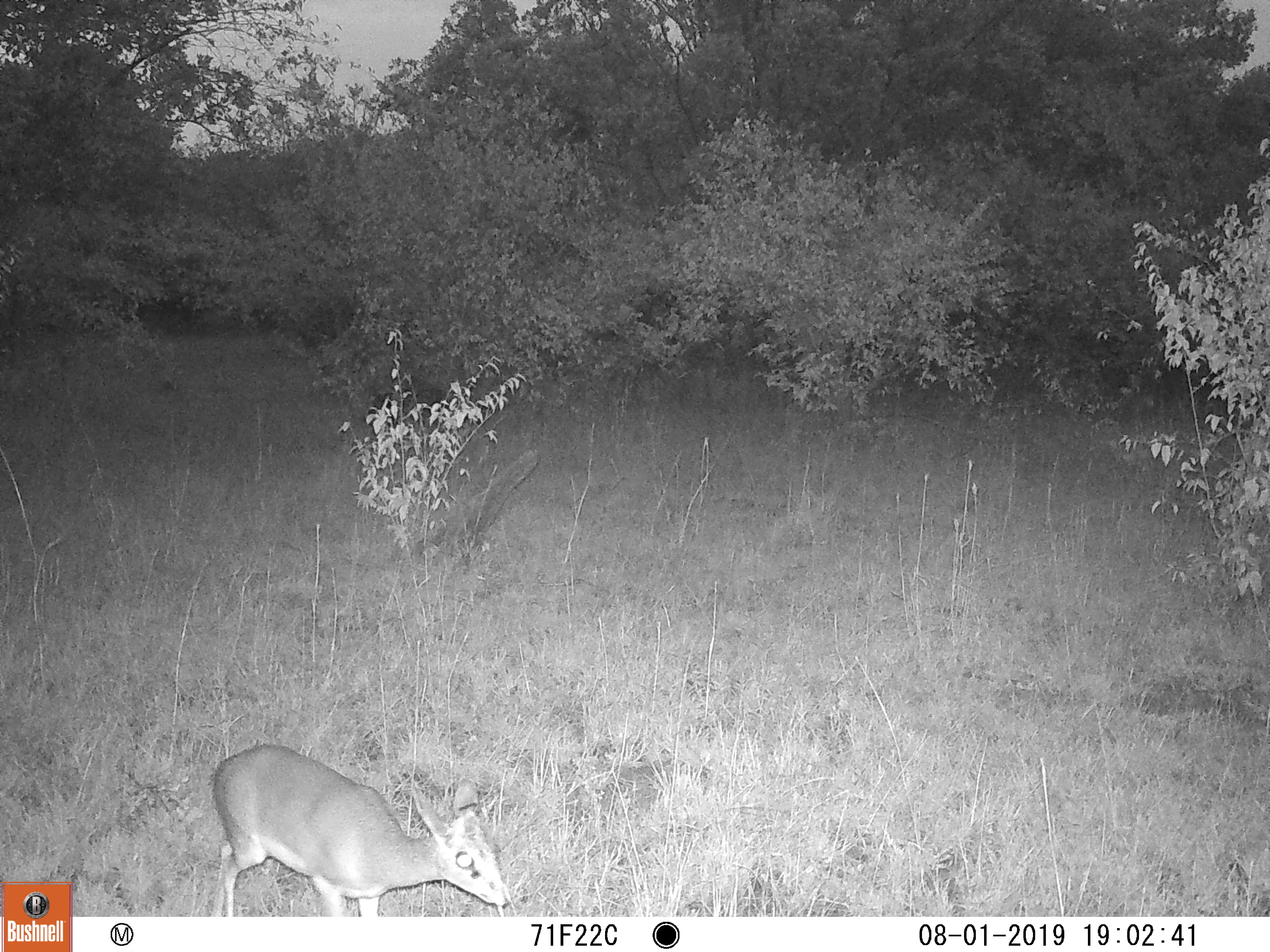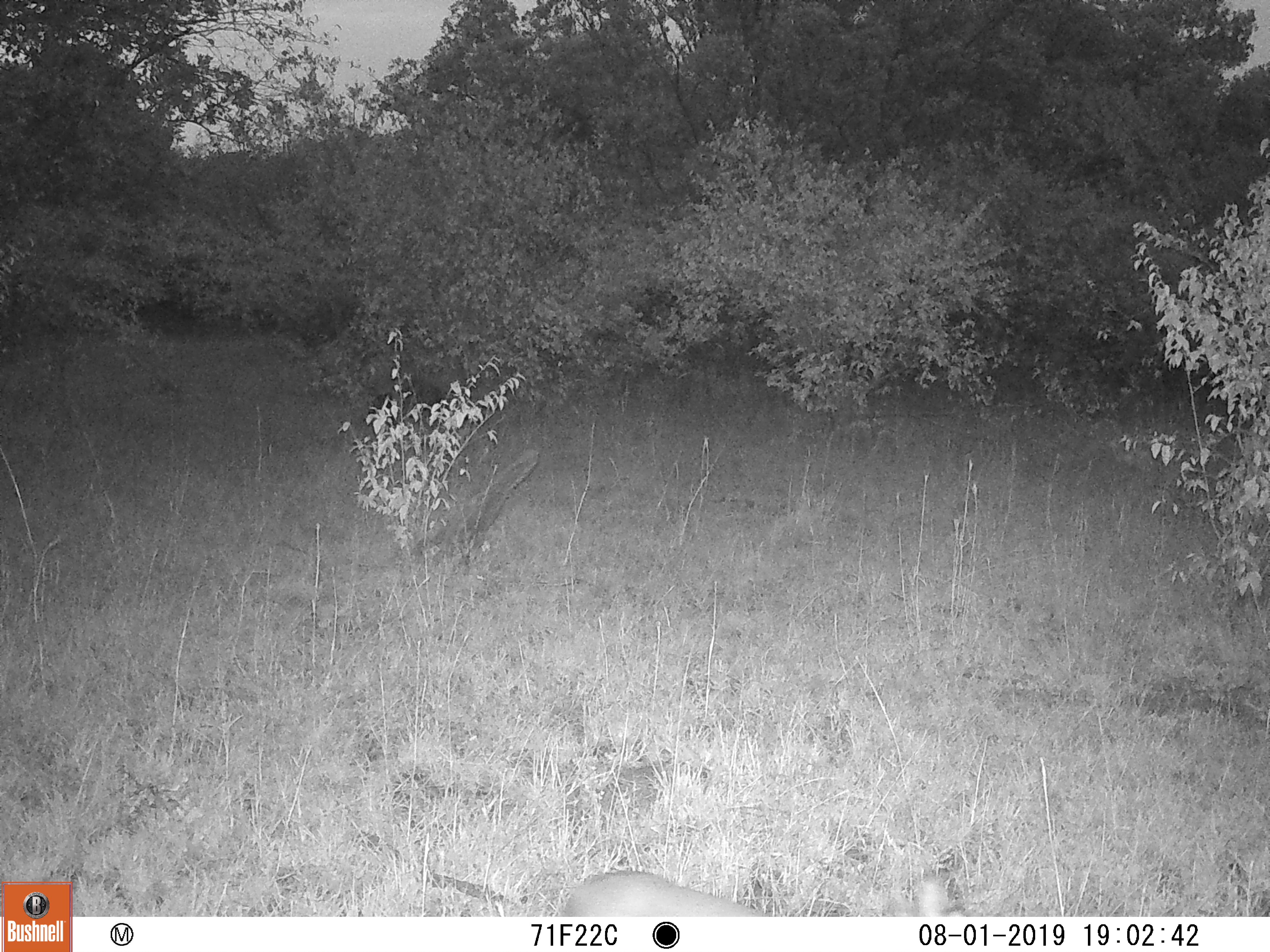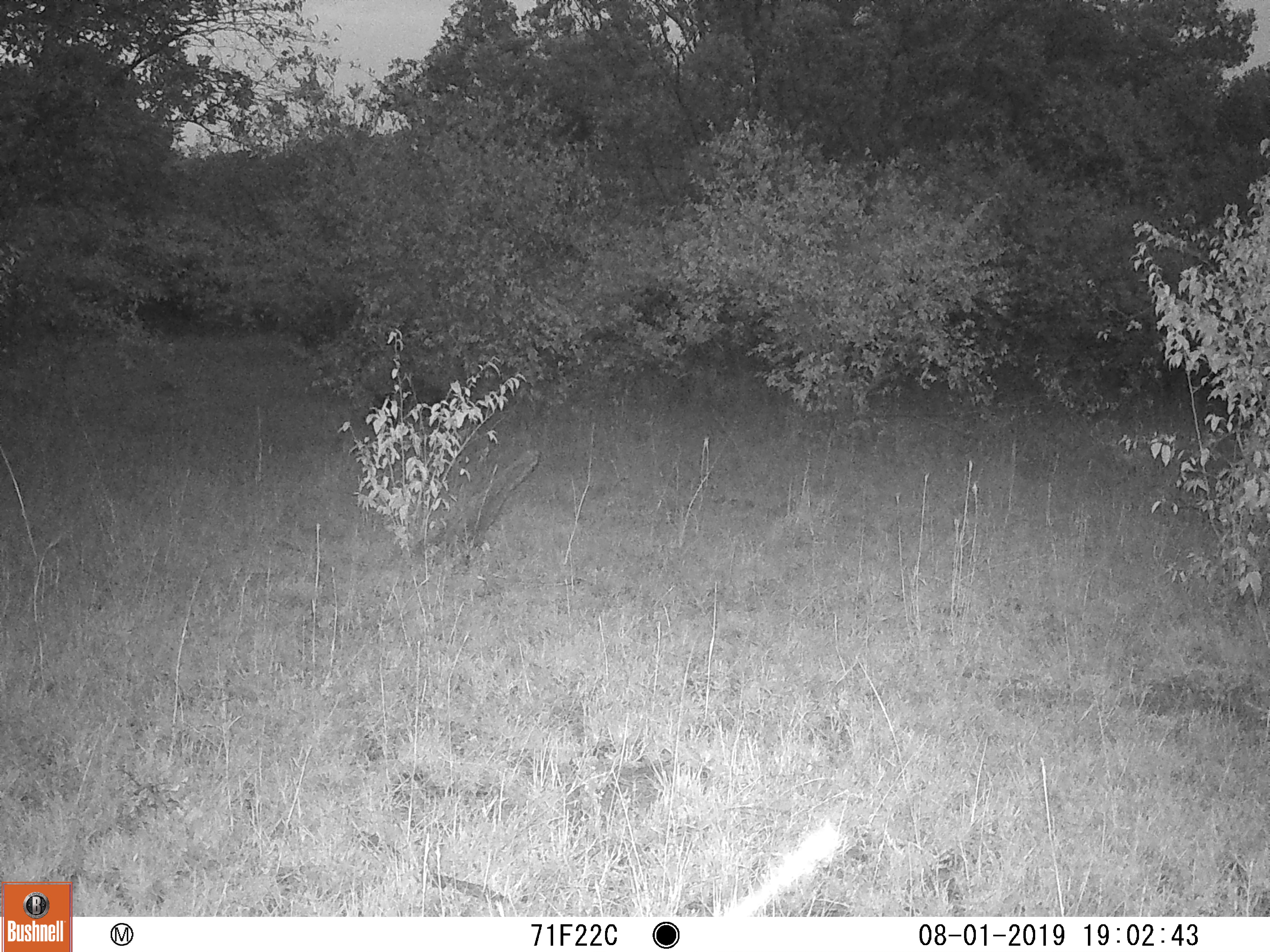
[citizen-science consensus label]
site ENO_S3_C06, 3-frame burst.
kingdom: Animalia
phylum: Chordata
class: Mammalia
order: Artiodactyla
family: Bovidae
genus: Madoqua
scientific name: Madoqua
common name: dik-dik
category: dikdik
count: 1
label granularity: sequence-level